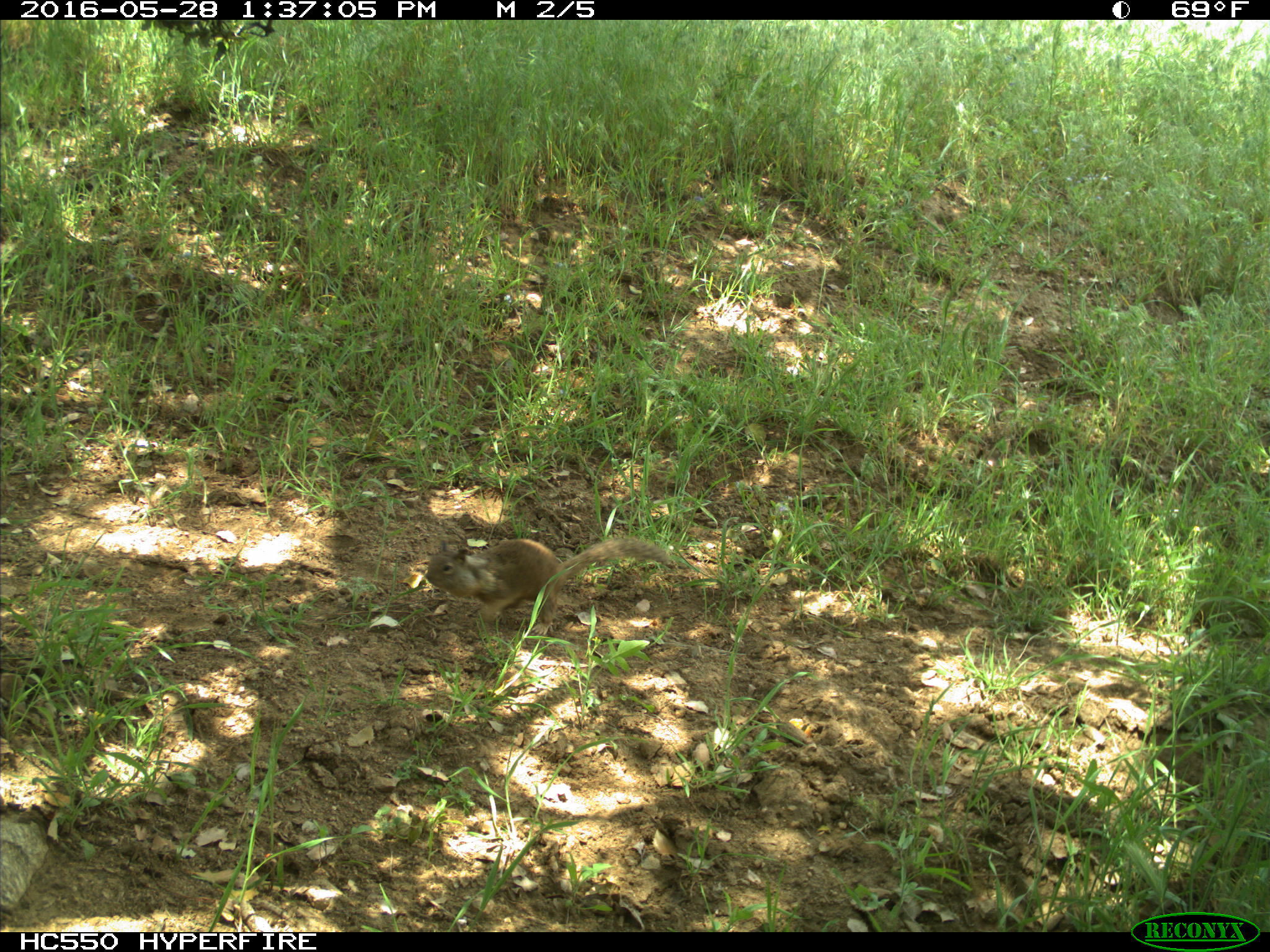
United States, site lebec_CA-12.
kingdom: Animalia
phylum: Chordata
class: Mammalia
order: Rodentia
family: Sciuridae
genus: Otospermophilus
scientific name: Otospermophilus beecheyi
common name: california ground squirrel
Otospermophilus beecheyi (california ground squirrel).